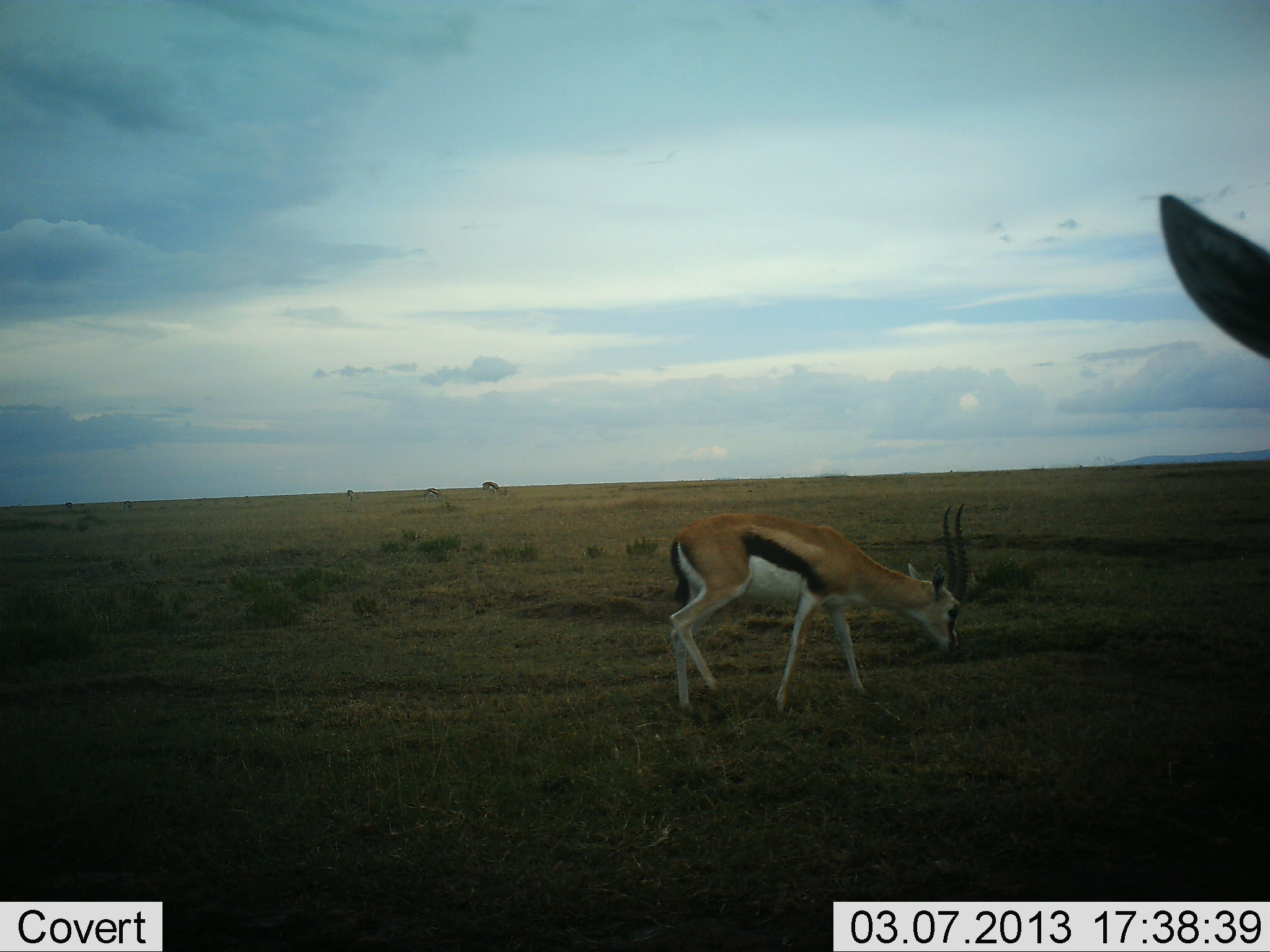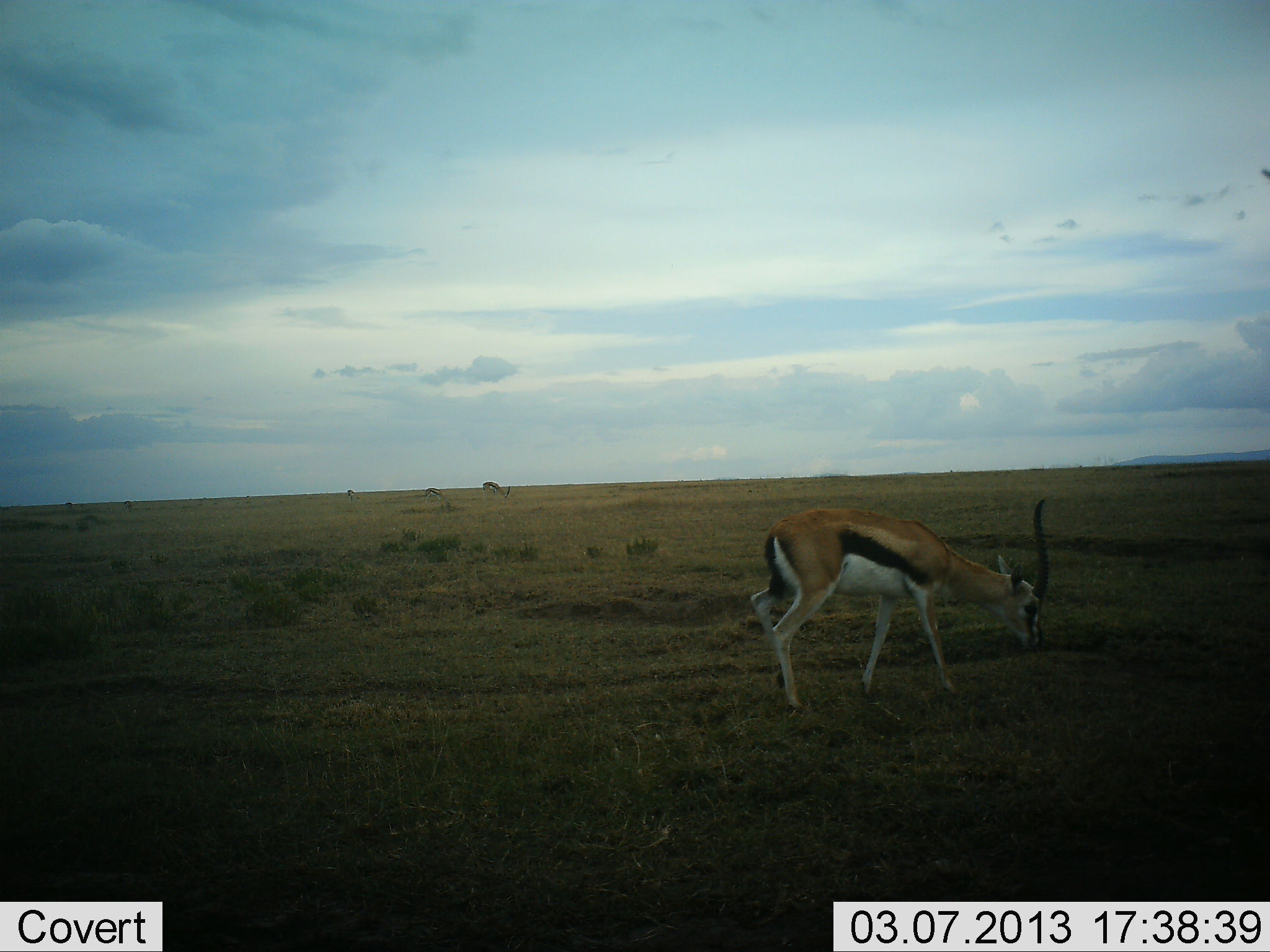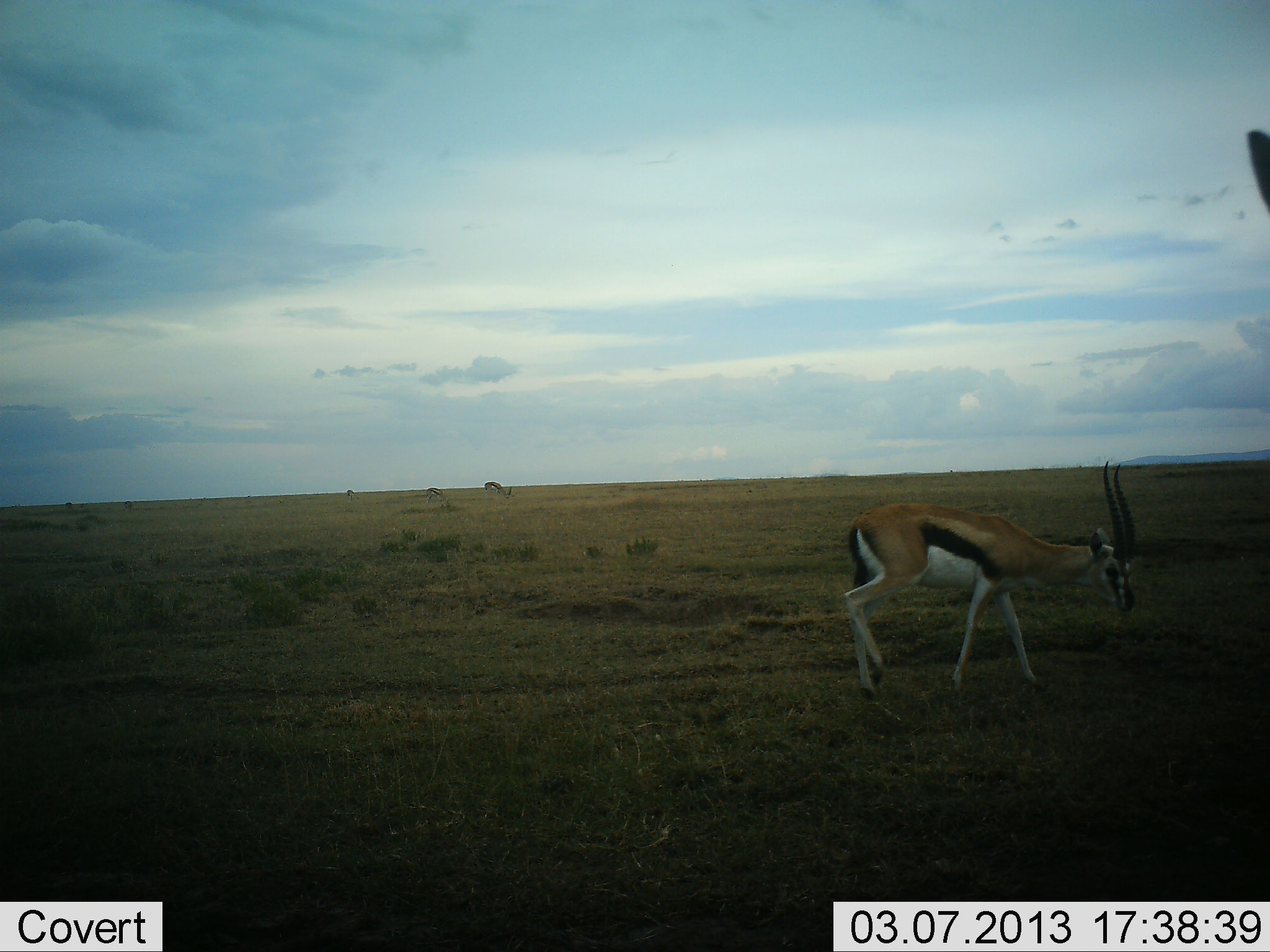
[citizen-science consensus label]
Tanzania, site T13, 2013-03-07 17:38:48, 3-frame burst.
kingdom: Animalia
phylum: Chordata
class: Mammalia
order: Artiodactyla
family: Bovidae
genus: Eudorcas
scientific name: Eudorcas thomsonii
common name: thomson's gazelle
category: gazellethomsons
Gazellethomsons (thomson's gazelle) (Eudorcas thomsonii), count 2. Behavior (volunteer vote fractions): standing 28%, resting 0%, moving 52%, interacting 0%. Young present (vote fraction): 0%. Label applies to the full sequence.